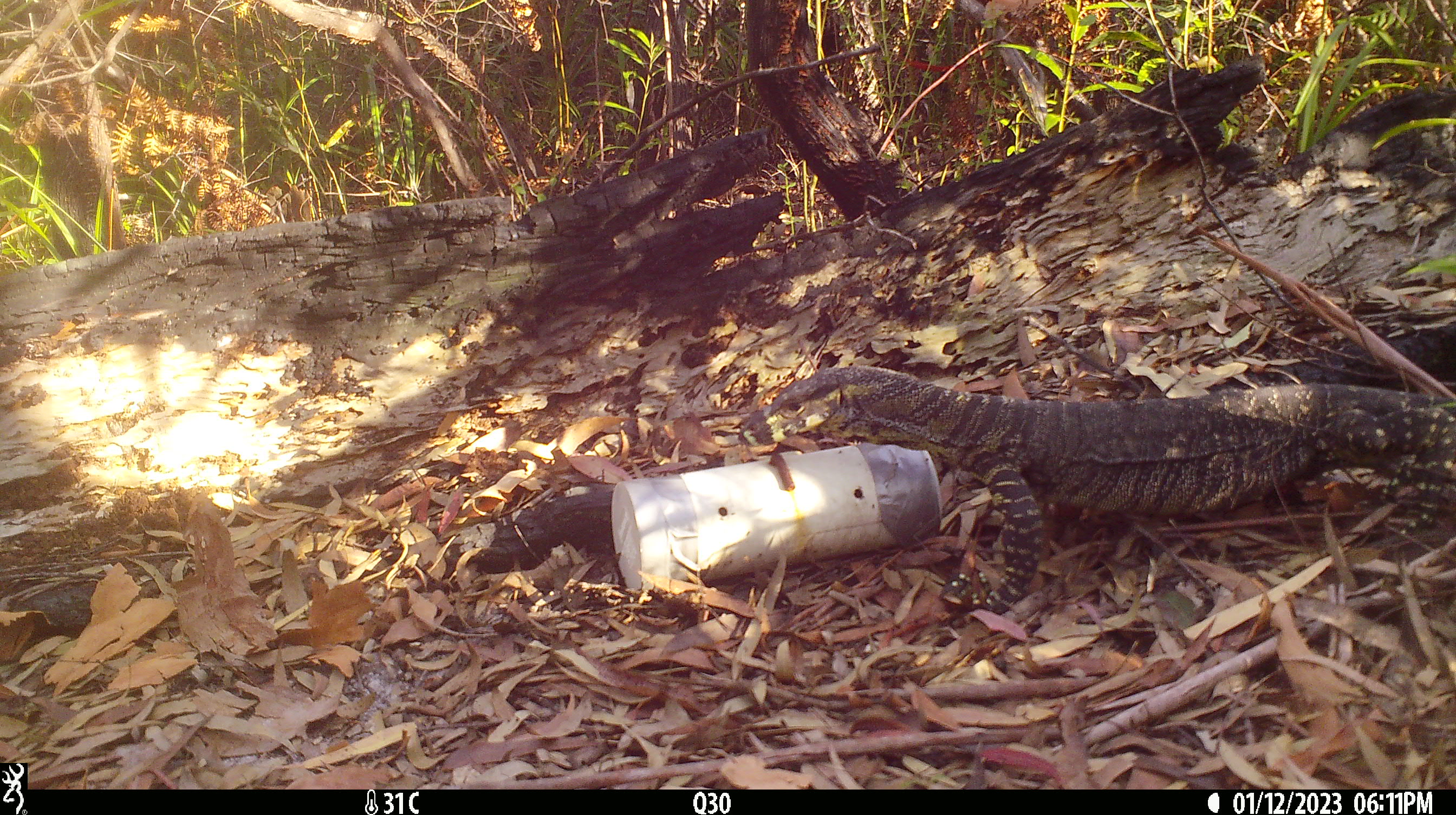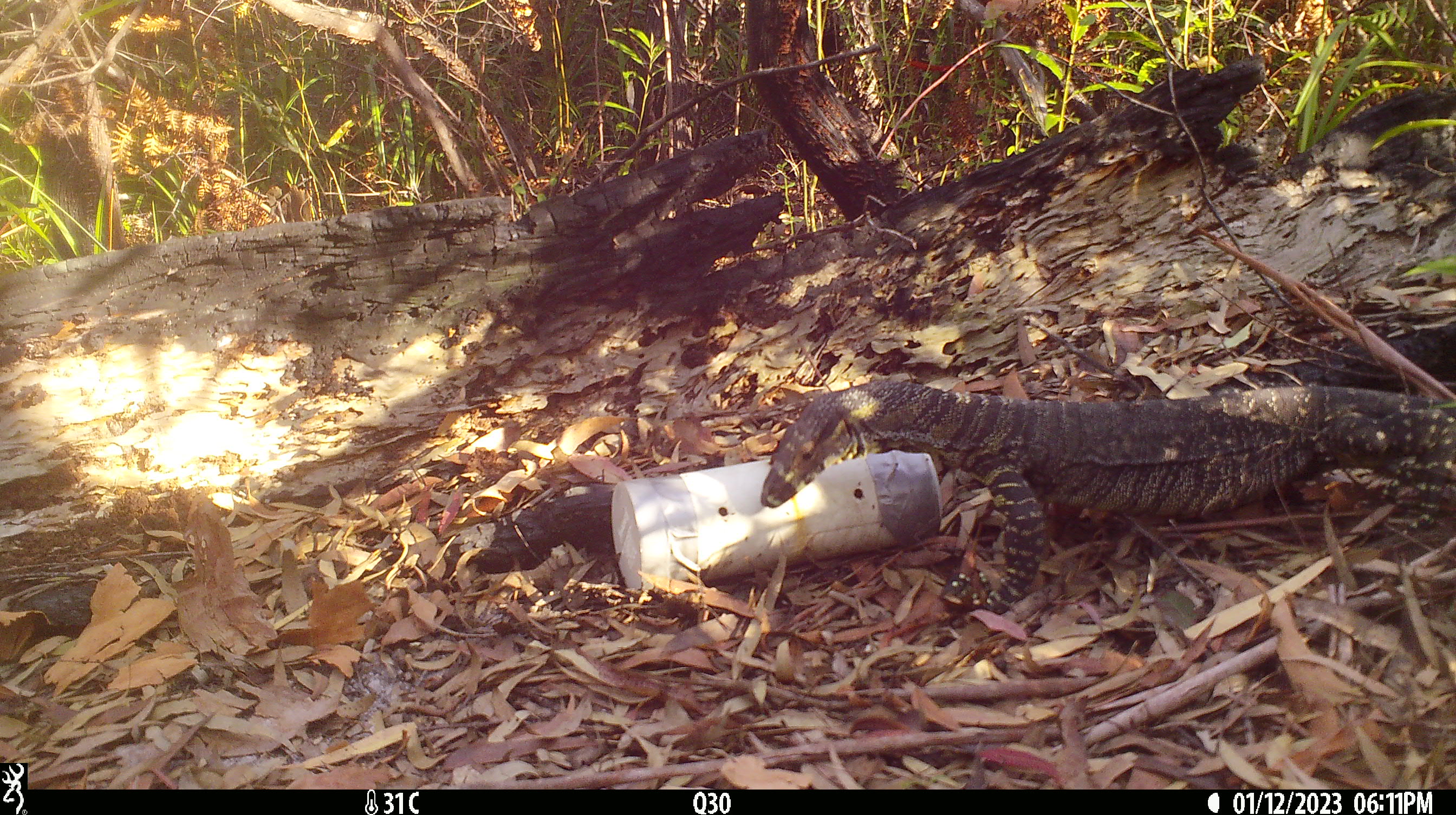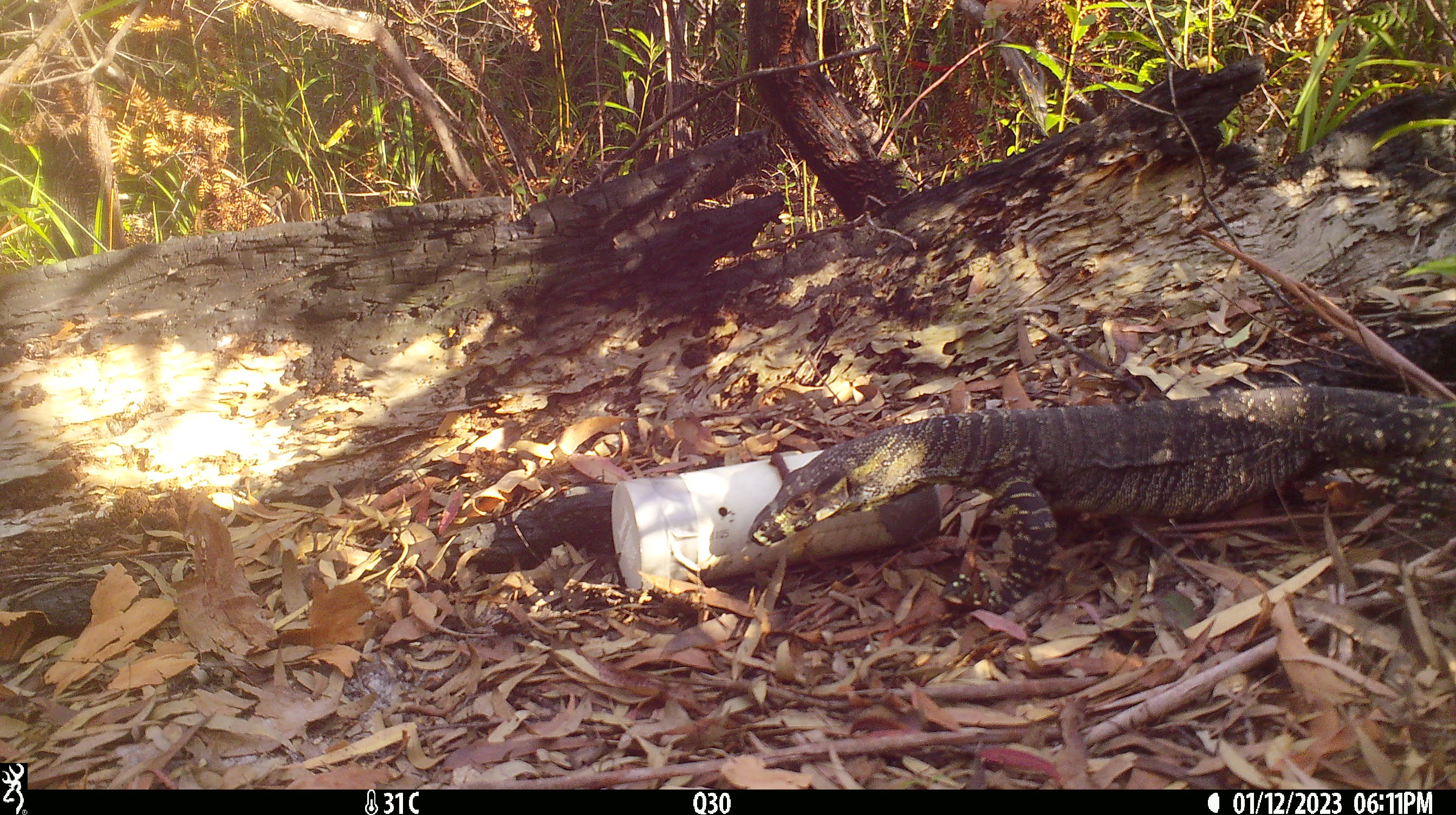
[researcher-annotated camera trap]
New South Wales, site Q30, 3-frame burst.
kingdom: Animalia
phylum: Chordata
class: Reptilia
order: Squamata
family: Varanidae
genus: Varanus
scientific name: Varanus varius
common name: lace monitor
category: goanna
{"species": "goanna (lace monitor) (Varanus varius)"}